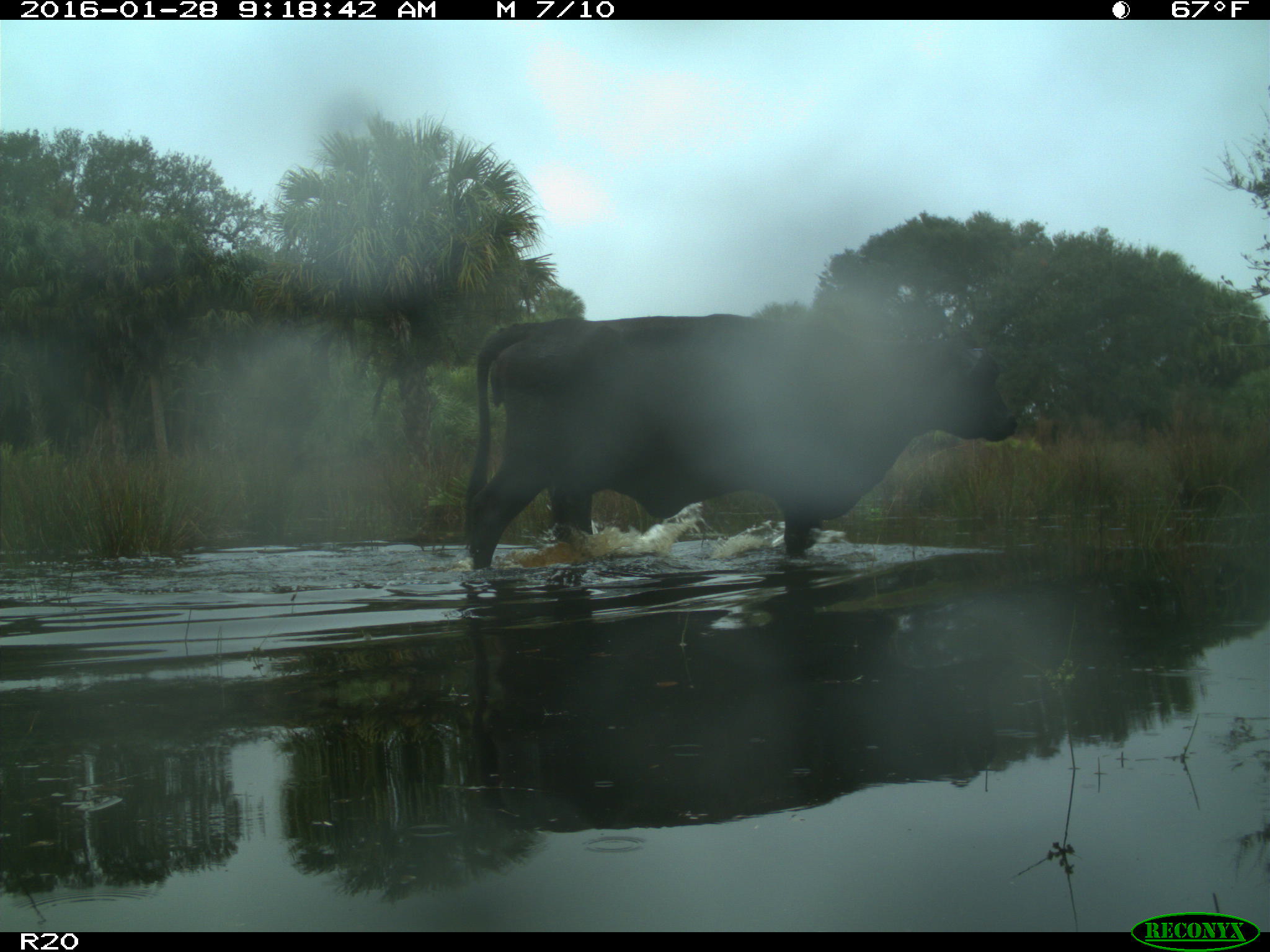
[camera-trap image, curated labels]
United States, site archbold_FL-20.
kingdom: Animalia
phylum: Chordata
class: Mammalia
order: Artiodactyla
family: Bovidae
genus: Bos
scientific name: Bos taurus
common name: domestic cow